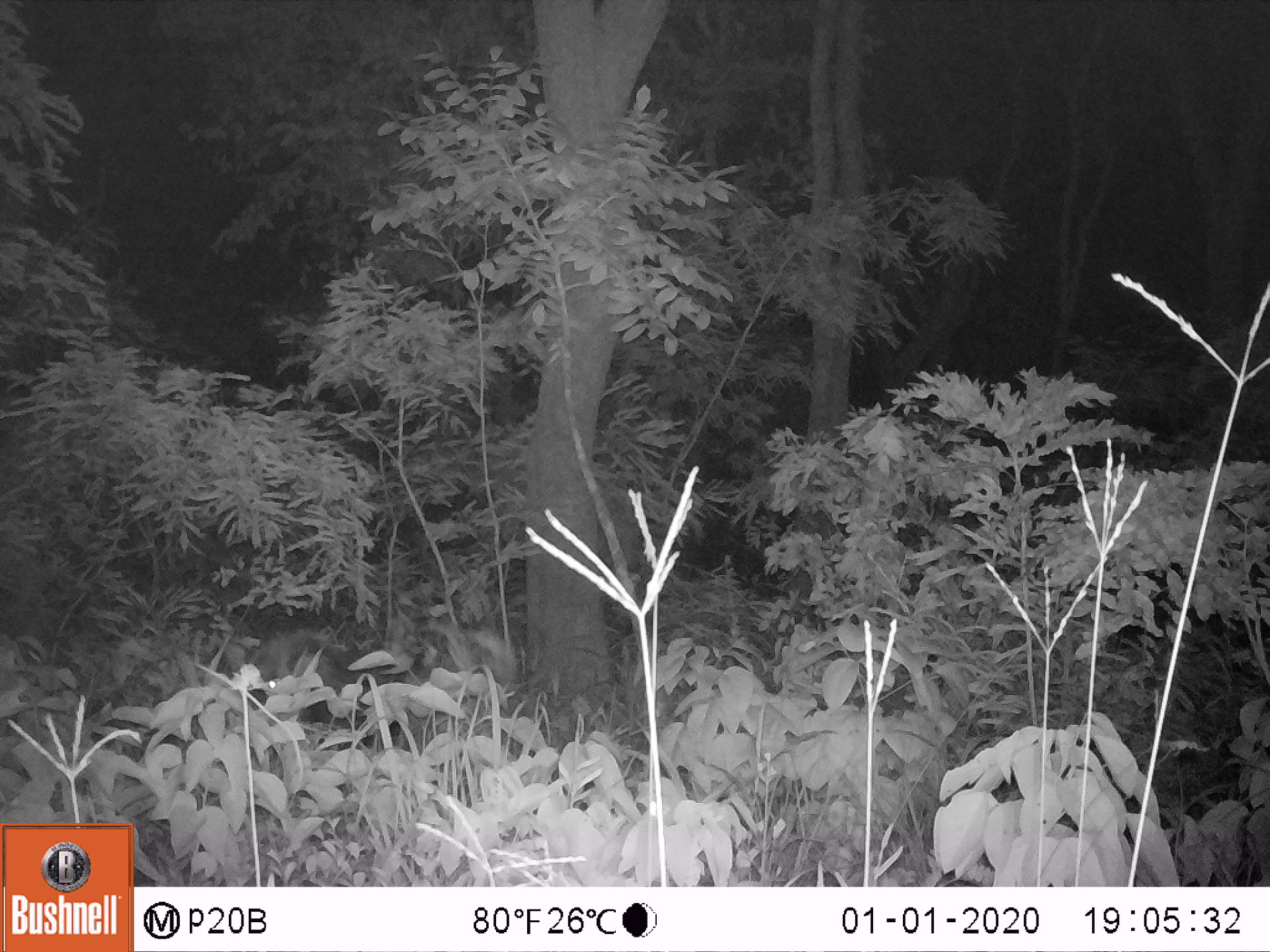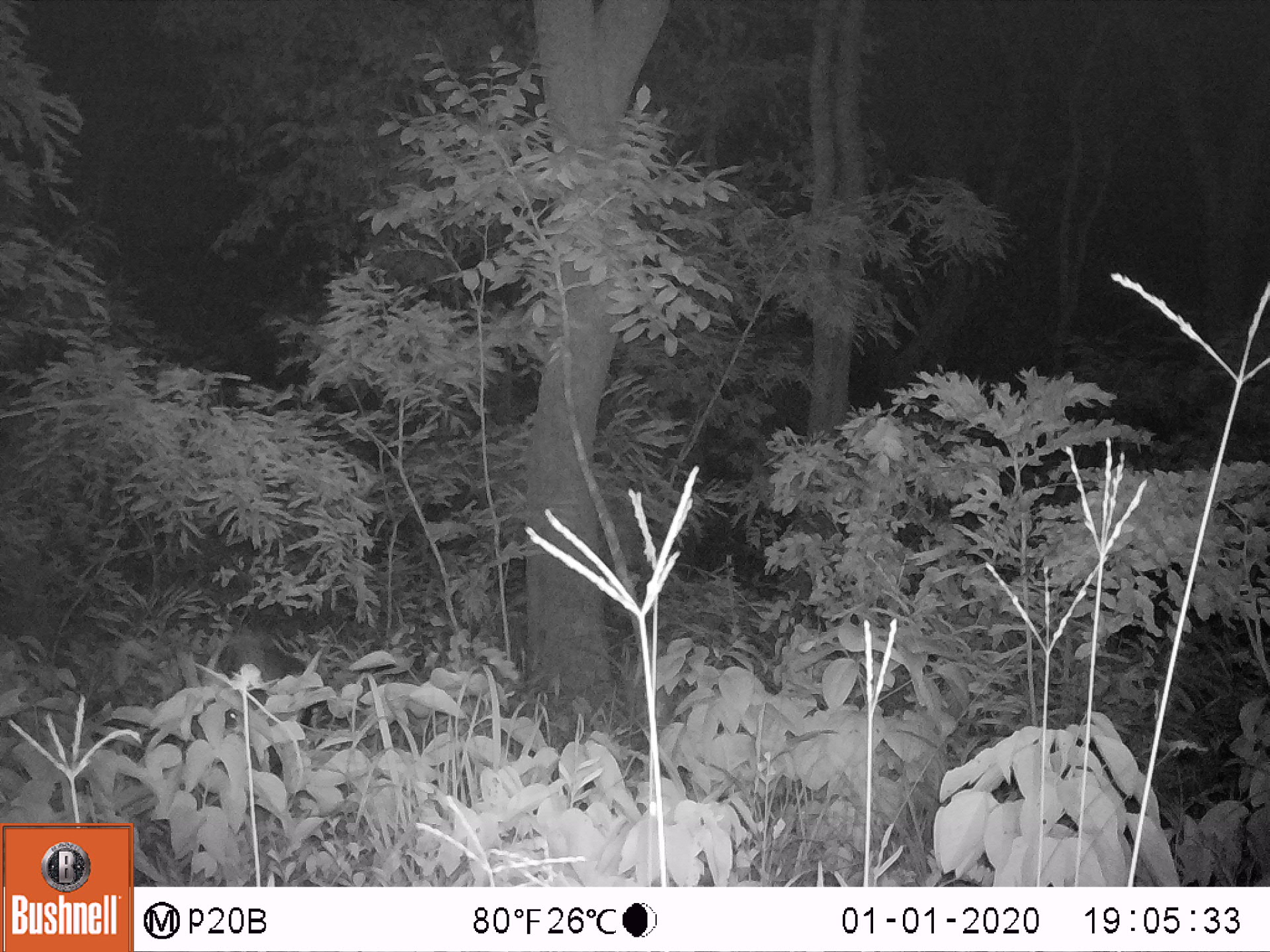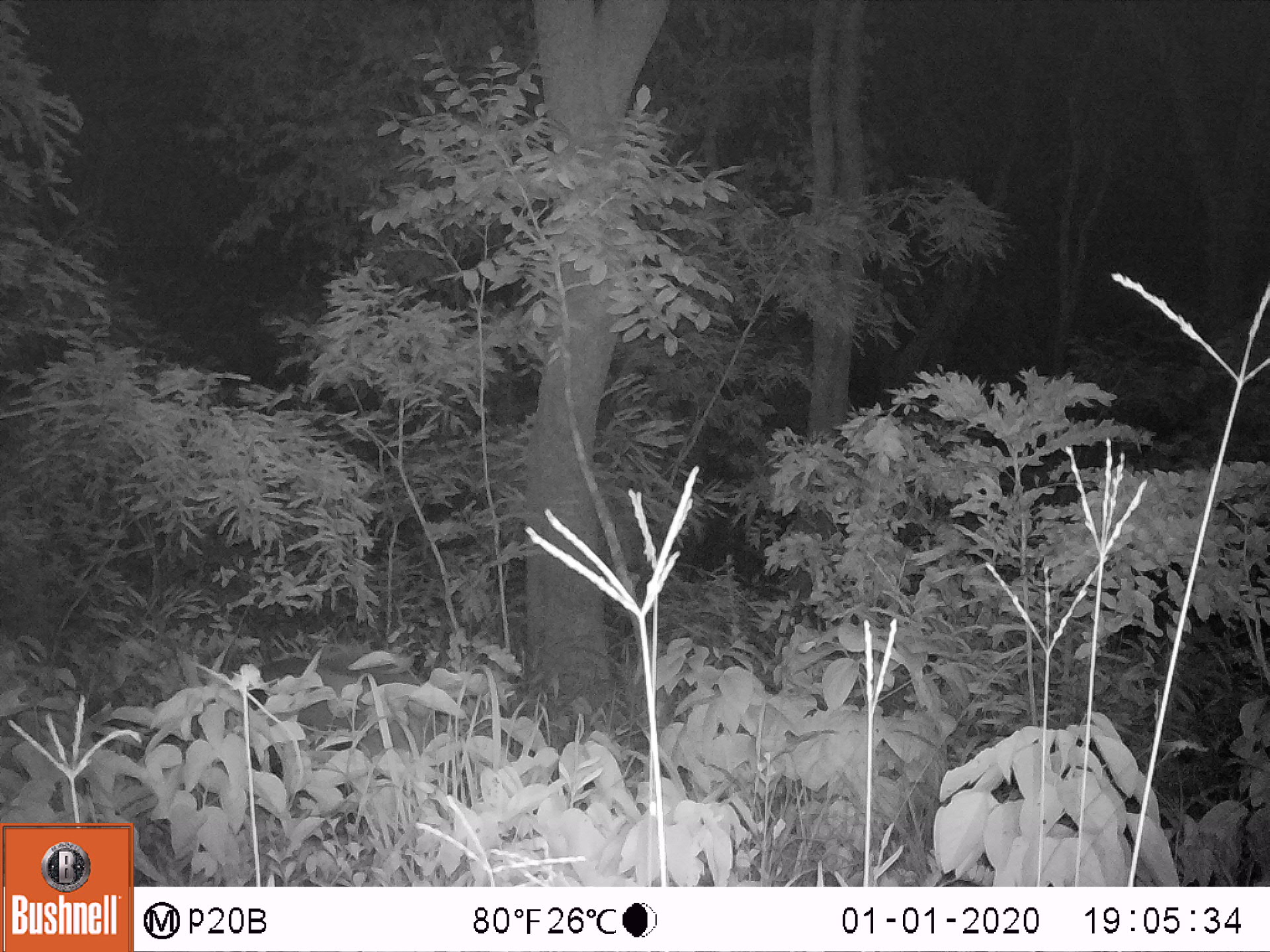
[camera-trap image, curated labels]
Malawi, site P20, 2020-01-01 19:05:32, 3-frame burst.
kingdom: Animalia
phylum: Chordata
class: Mammalia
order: Artiodactyla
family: Suidae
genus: Potamochoerus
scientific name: Potamochoerus larvatus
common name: bushpig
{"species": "bushpig (Potamochoerus larvatus)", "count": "1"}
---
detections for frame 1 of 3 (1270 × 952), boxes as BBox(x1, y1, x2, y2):
bushpig: BBox(233, 627, 402, 753)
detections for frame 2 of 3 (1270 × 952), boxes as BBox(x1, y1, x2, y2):
bushpig: BBox(199, 645, 309, 772)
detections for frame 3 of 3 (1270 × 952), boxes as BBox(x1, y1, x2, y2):
bushpig: BBox(235, 643, 436, 774)